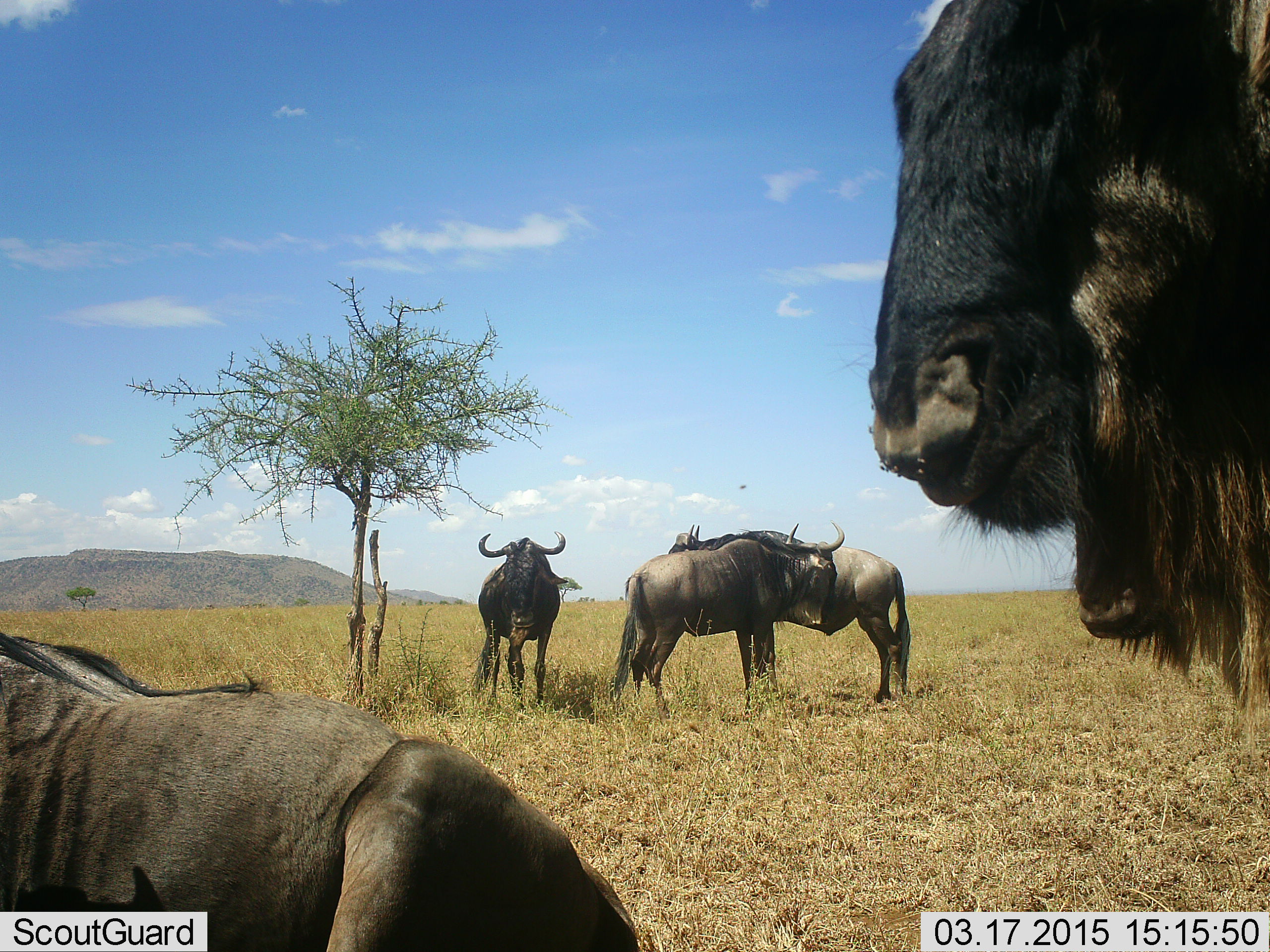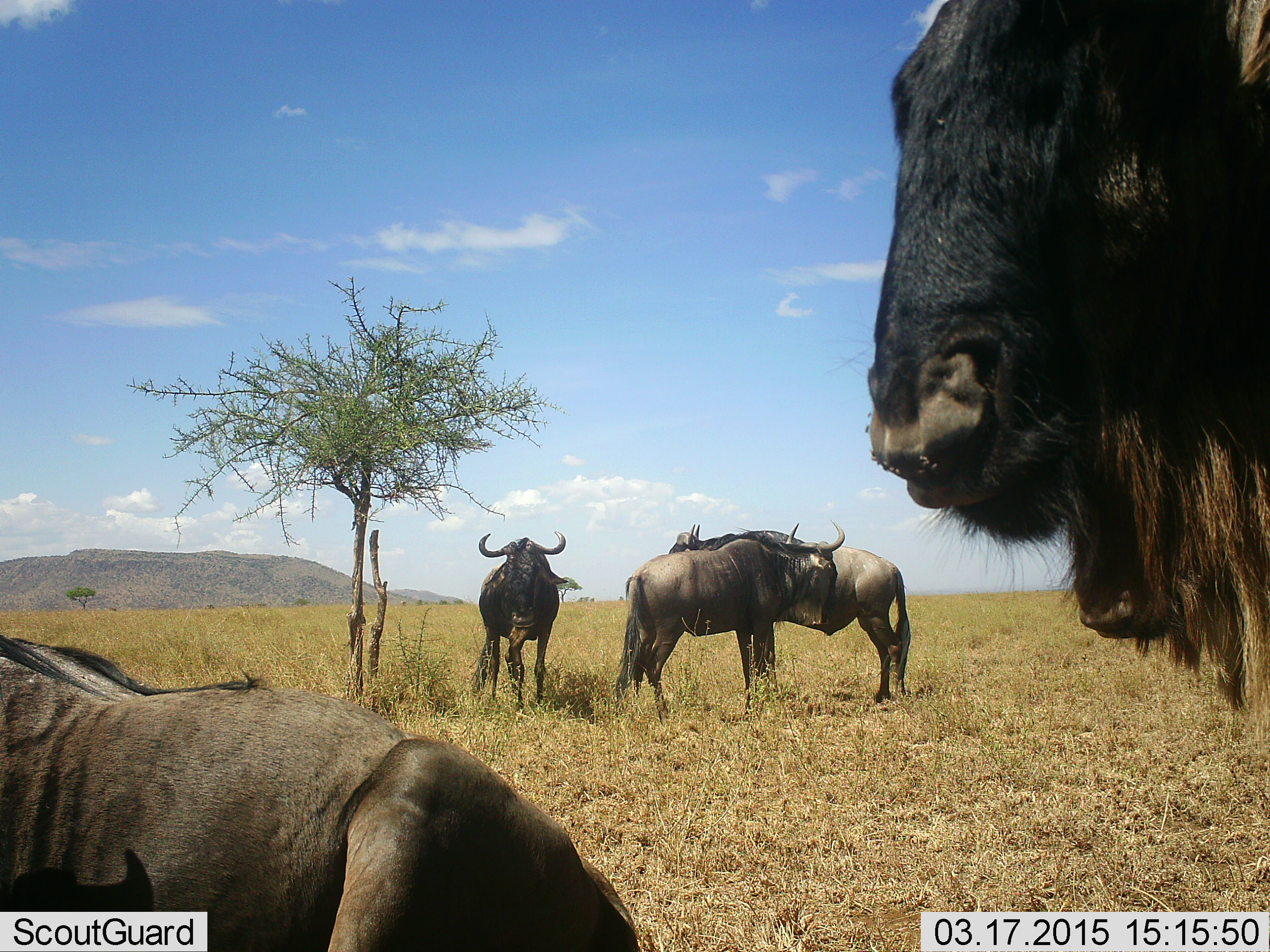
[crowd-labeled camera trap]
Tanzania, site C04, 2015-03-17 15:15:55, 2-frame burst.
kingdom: Animalia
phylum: Chordata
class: Mammalia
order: Artiodactyla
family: Bovidae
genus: Connochaetes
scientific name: Connochaetes taurinus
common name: blue wildebeest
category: wildebeest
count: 5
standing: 90%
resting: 70%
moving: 0%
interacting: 10%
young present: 0%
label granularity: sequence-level